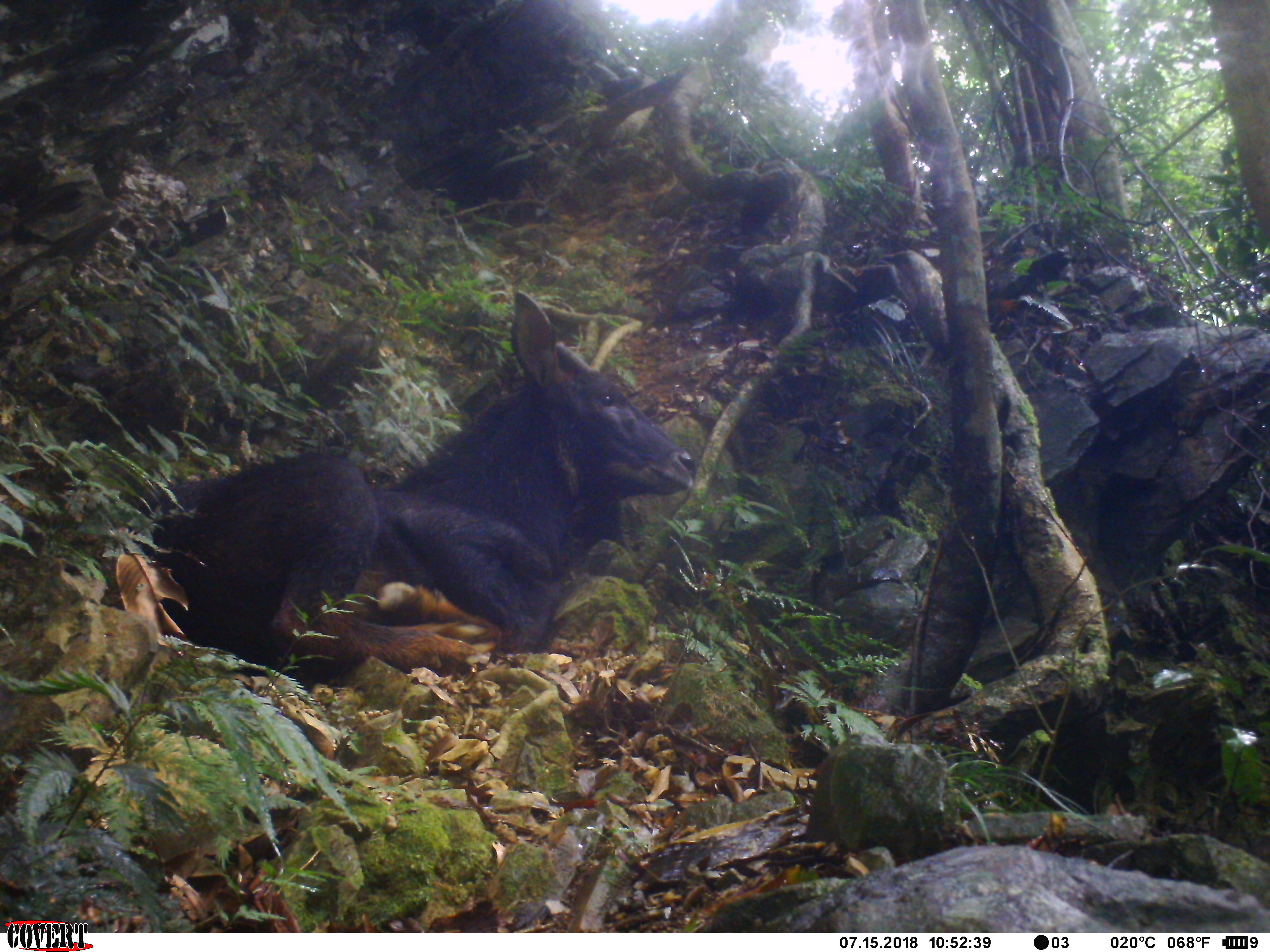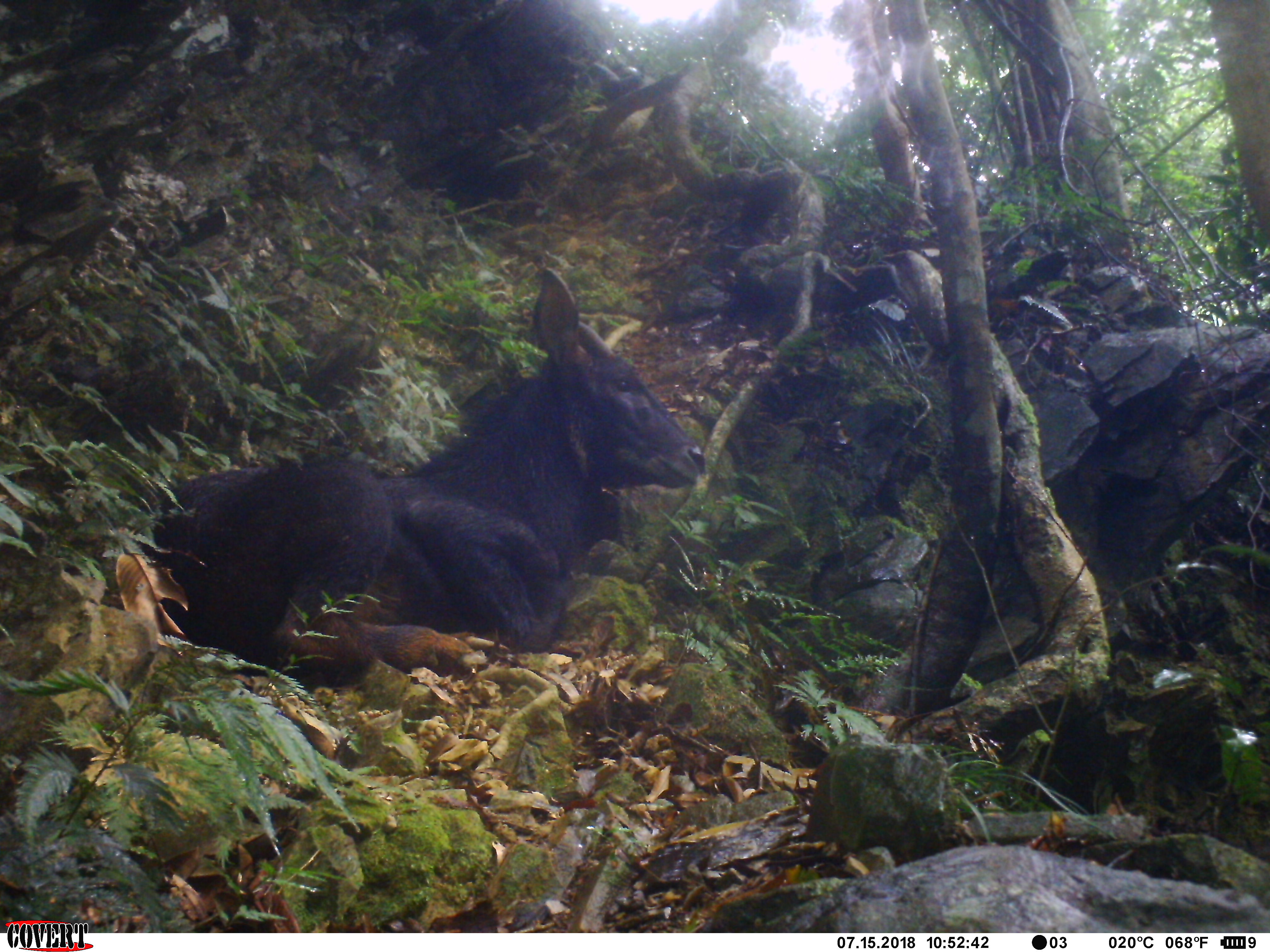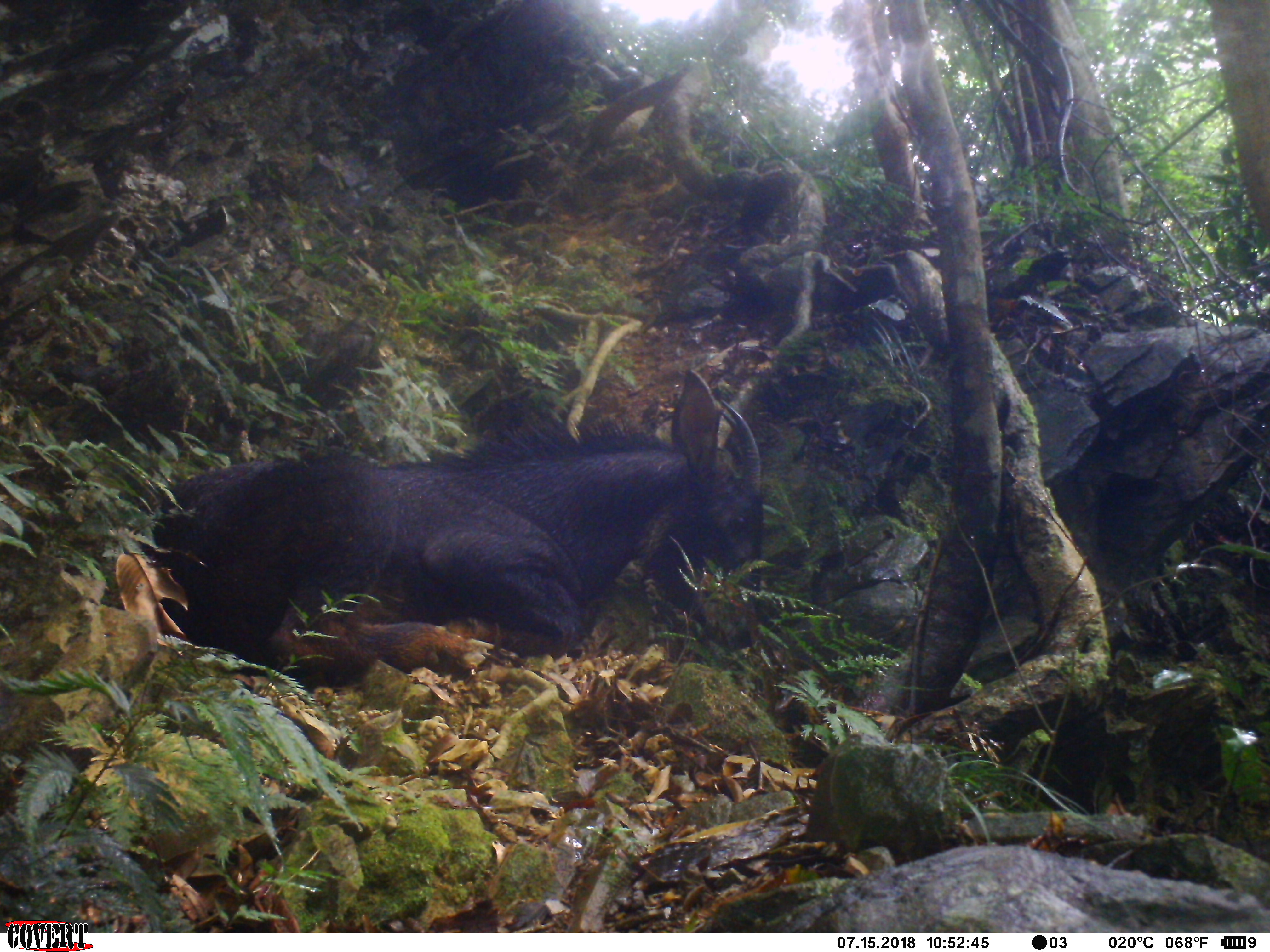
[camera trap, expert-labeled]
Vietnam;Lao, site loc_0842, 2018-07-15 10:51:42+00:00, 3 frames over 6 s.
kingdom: Animalia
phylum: Chordata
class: Mammalia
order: Artiodactyla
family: Bovidae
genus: Capricornis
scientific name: Capricornis sumatraensis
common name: chinese serow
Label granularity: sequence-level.